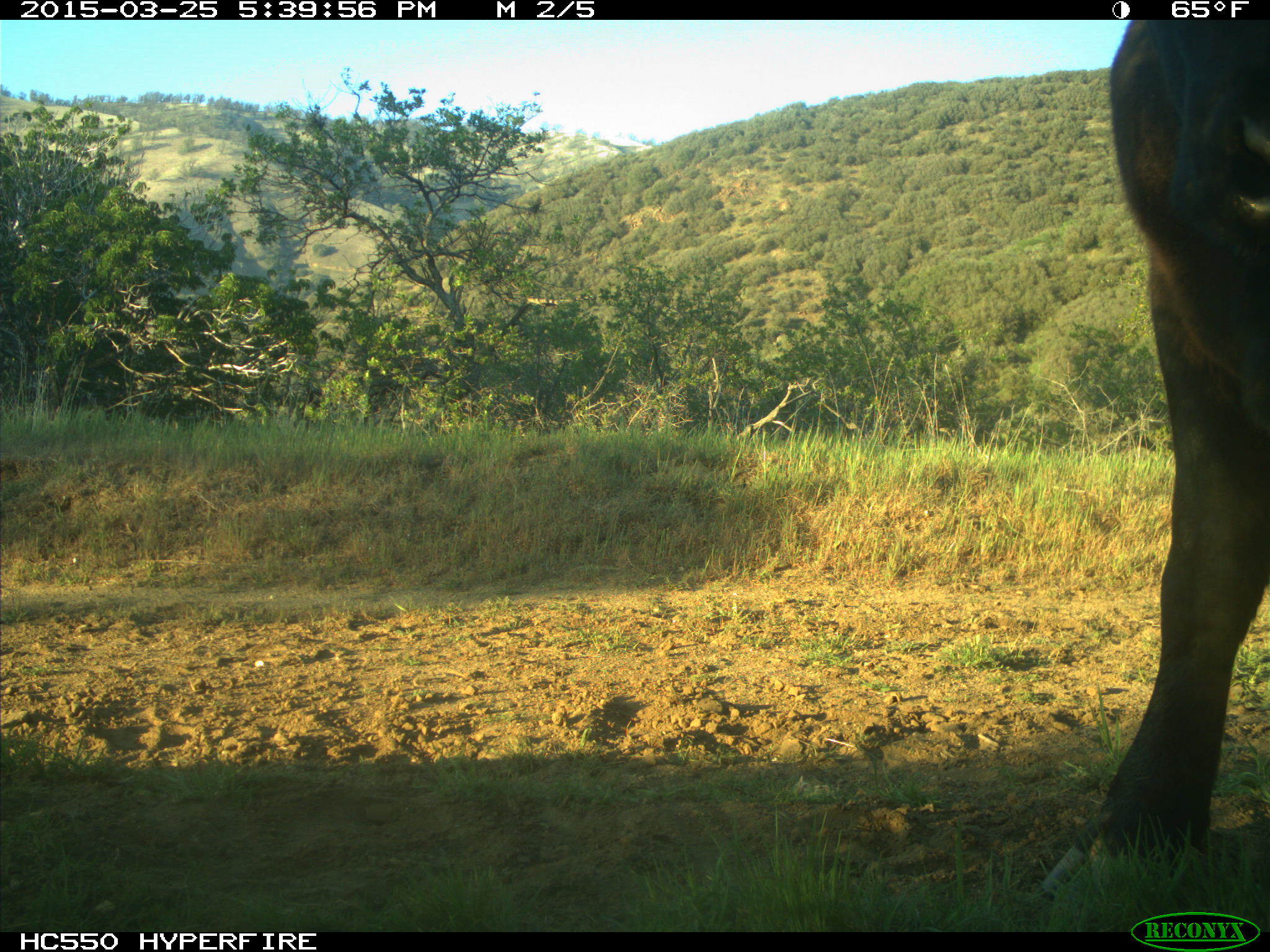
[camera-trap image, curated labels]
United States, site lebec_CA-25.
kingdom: Animalia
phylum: Chordata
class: Mammalia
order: Artiodactyla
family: Bovidae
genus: Bos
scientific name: Bos taurus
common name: domestic cow